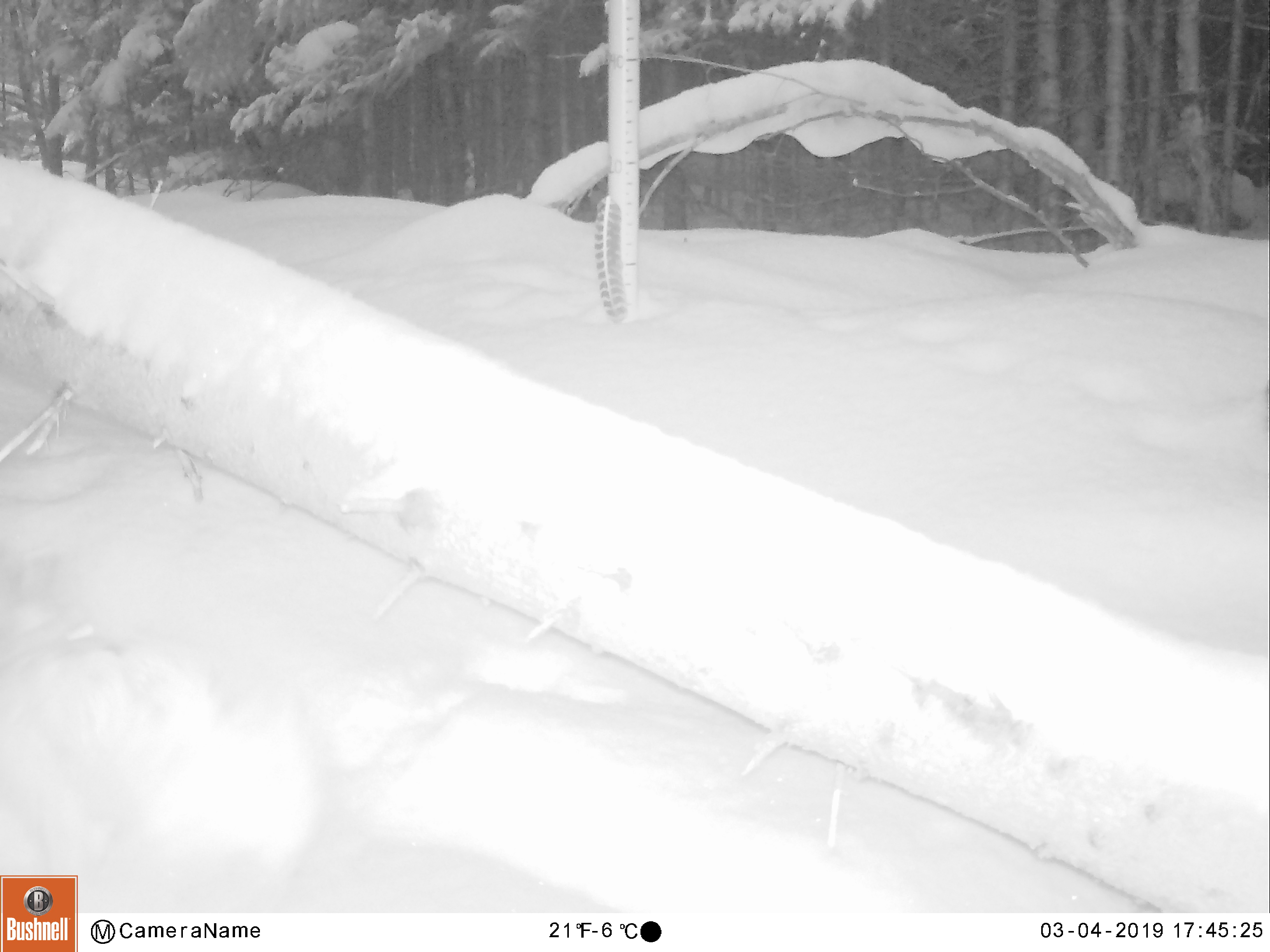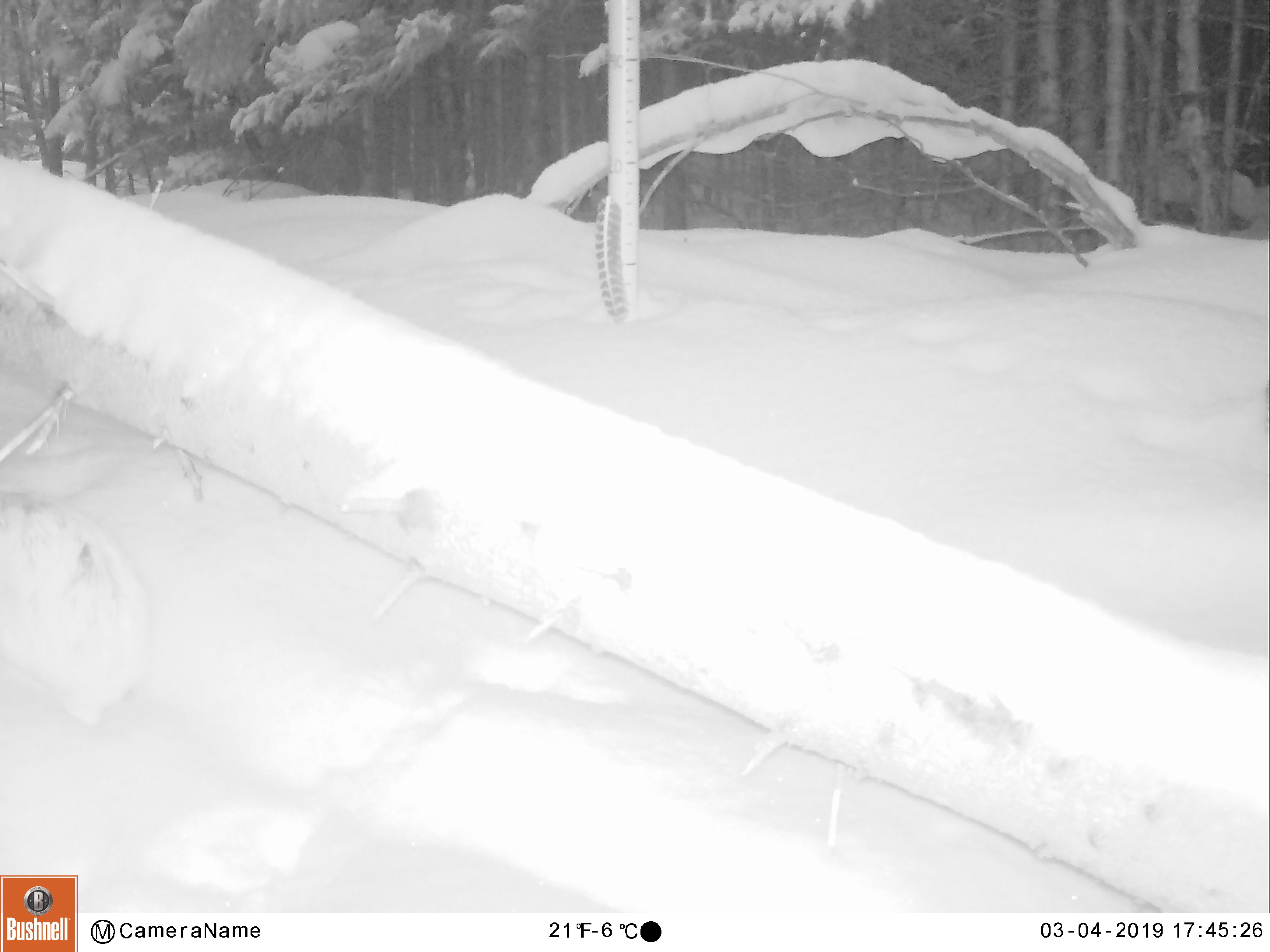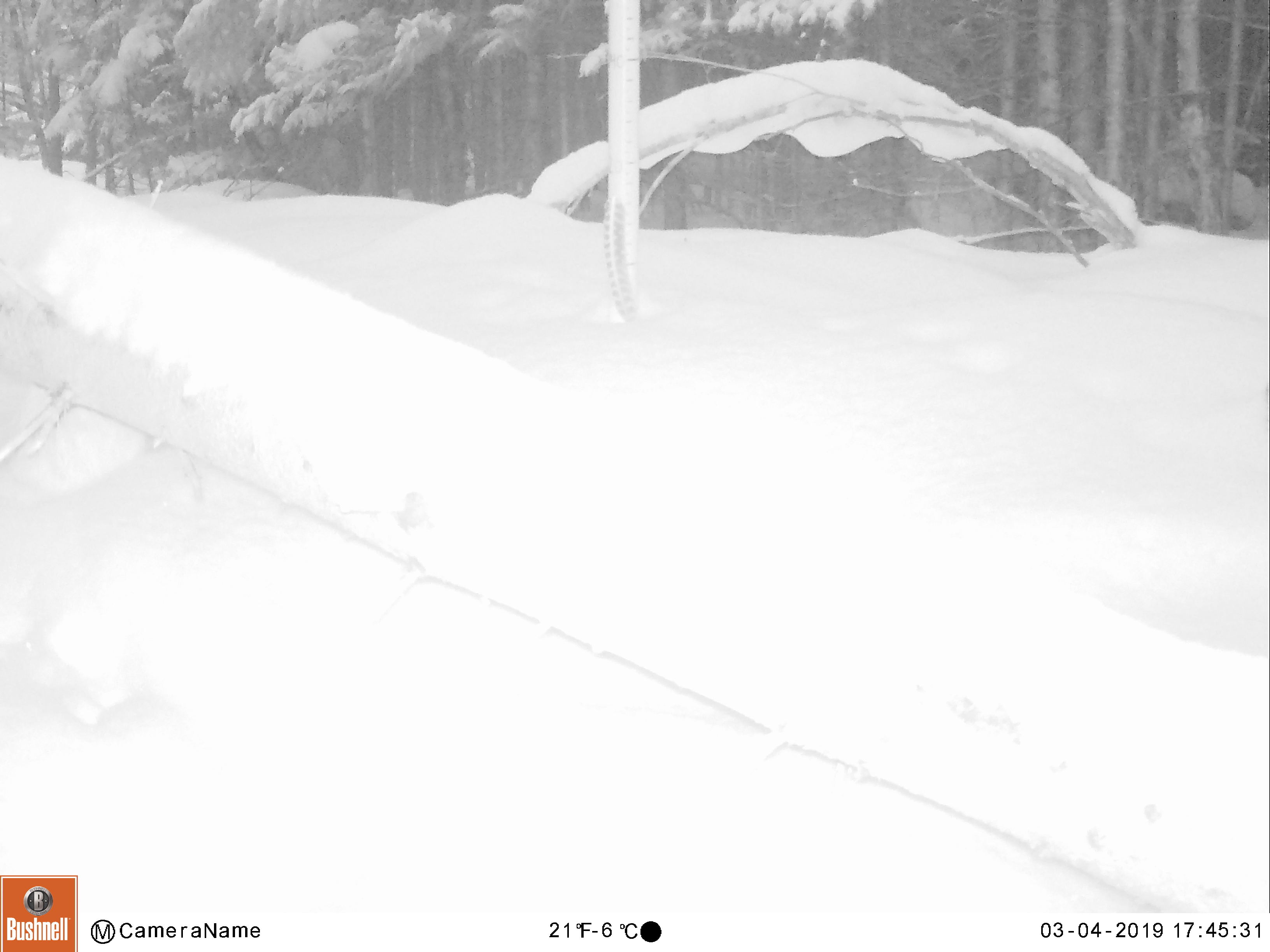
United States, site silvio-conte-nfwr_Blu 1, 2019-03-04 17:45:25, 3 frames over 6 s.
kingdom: Animalia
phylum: Chordata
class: Mammalia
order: Lagomorpha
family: Leporidae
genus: Lepus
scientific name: Lepus americanus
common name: snowshoe hare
Snowshoe hare (Lepus americanus).